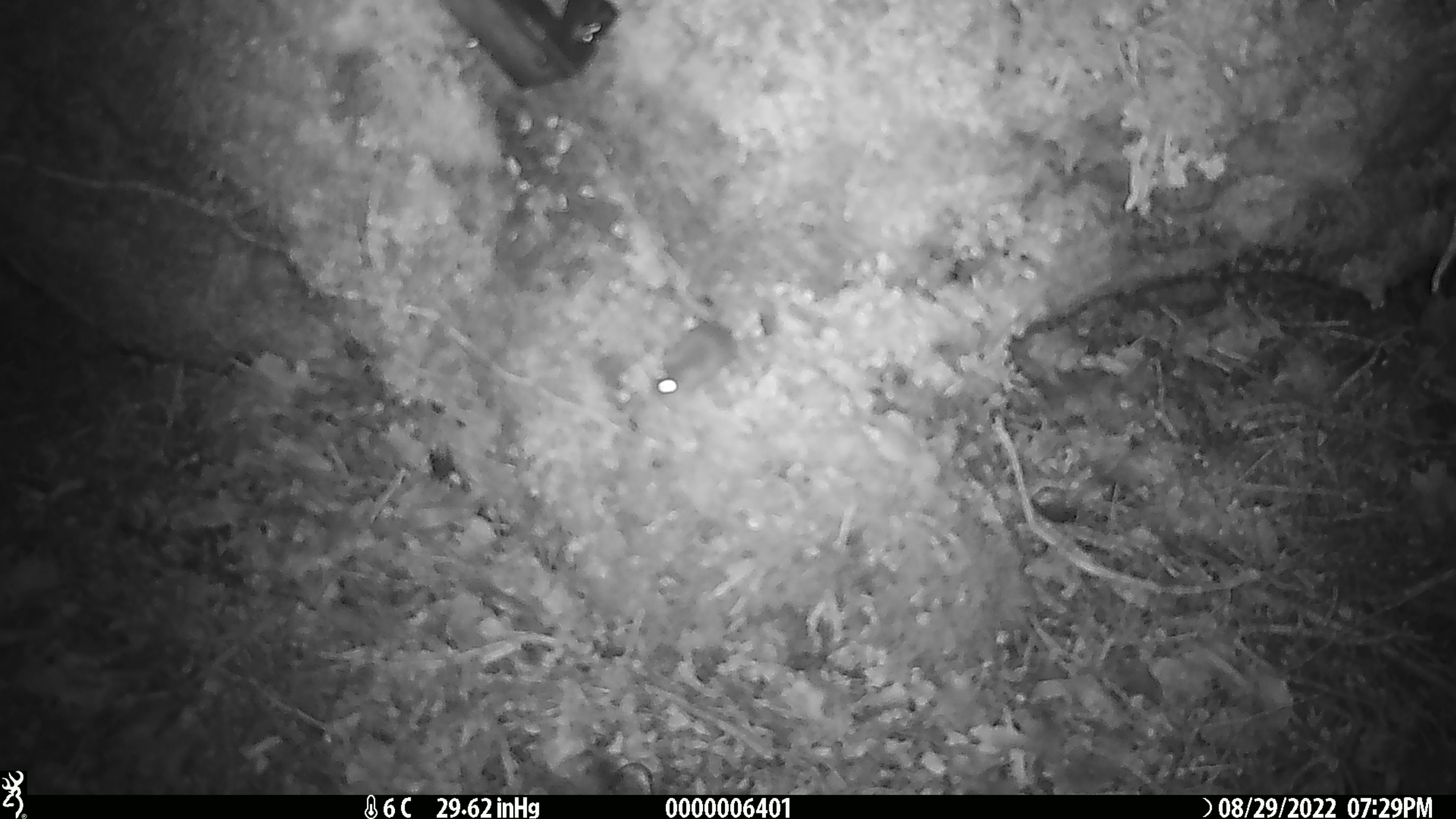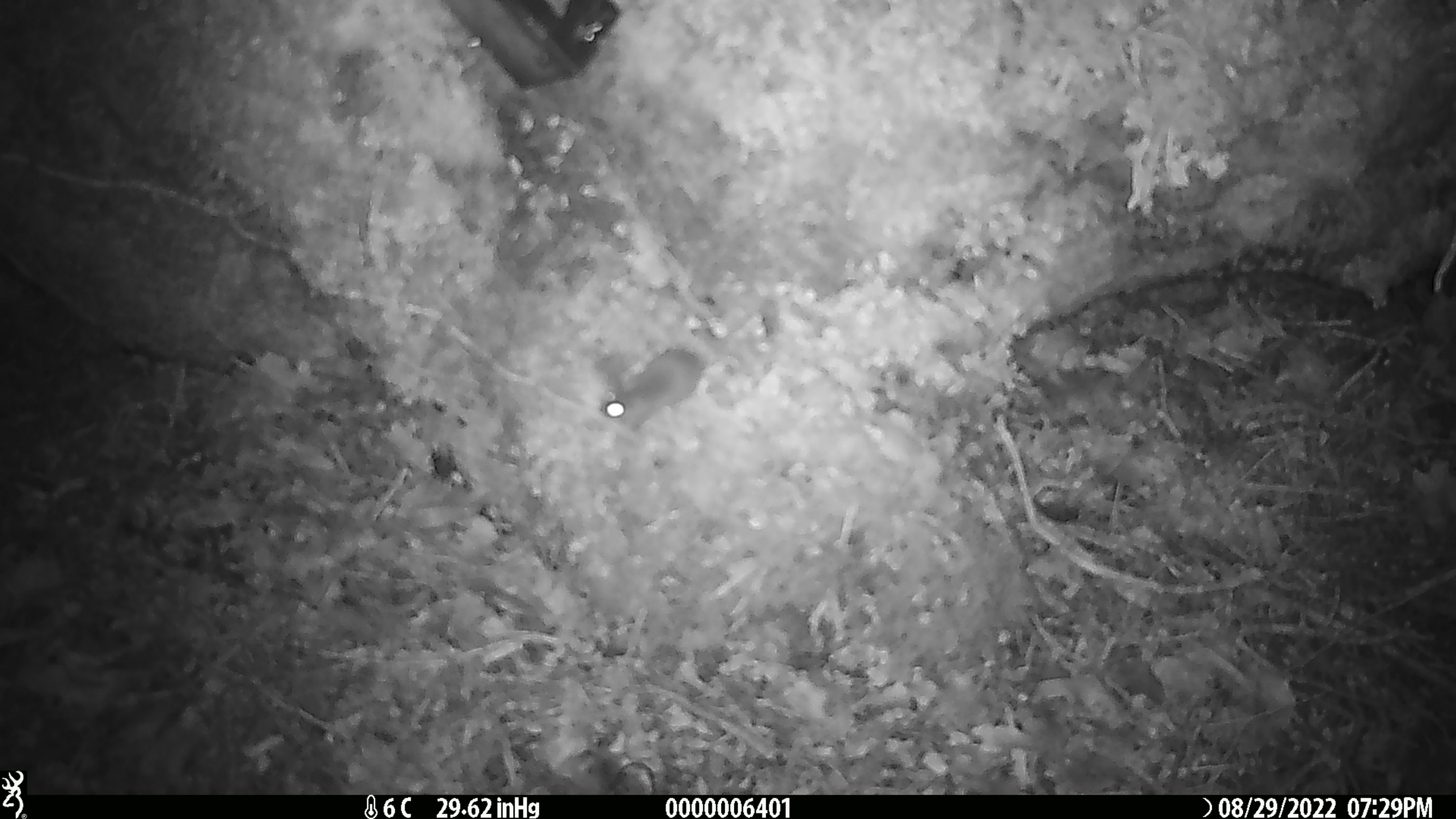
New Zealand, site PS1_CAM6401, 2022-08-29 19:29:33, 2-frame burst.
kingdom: Animalia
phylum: Chordata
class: Mammalia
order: Rodentia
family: Muridae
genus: Mus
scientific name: Mus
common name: mouse